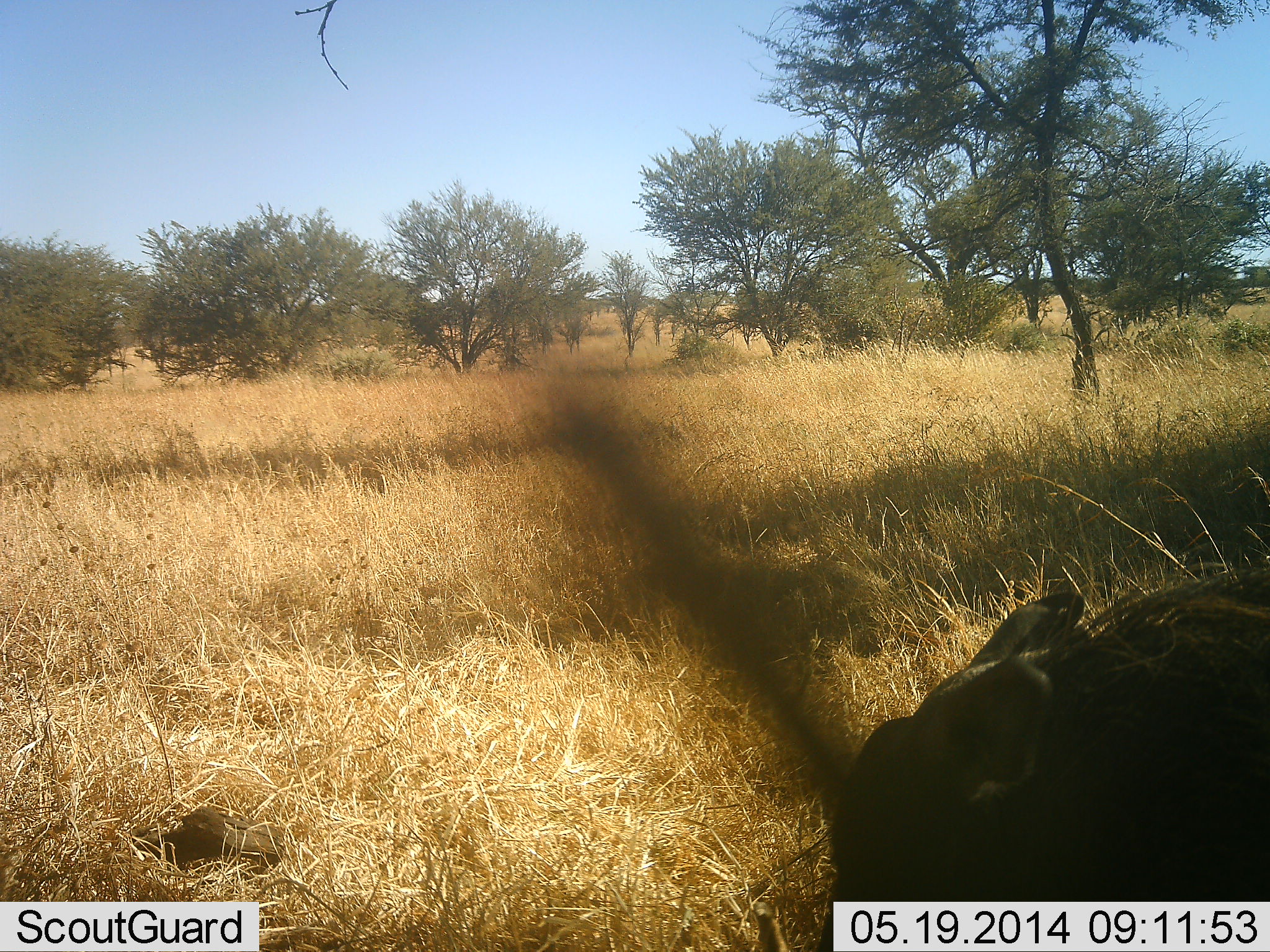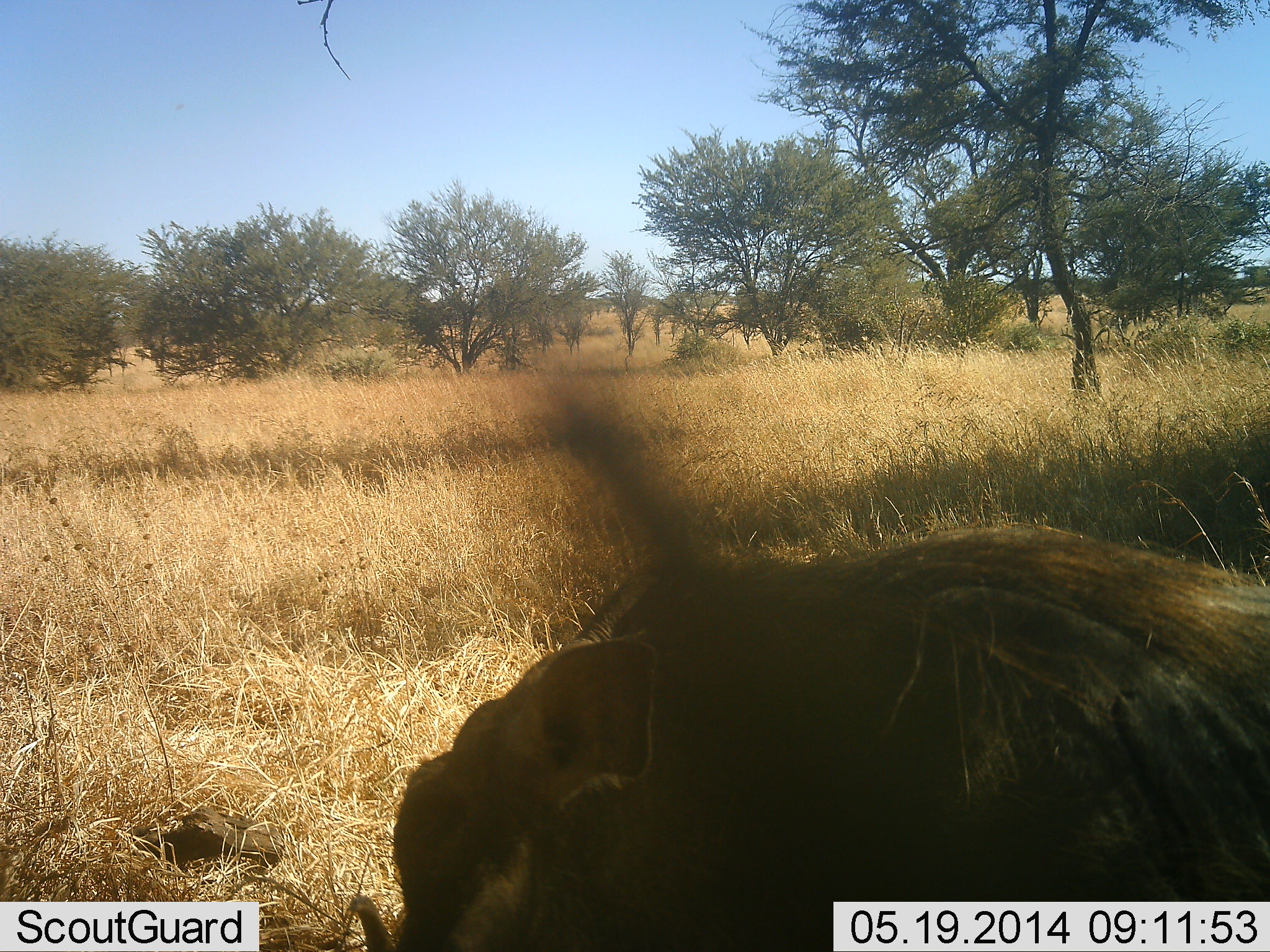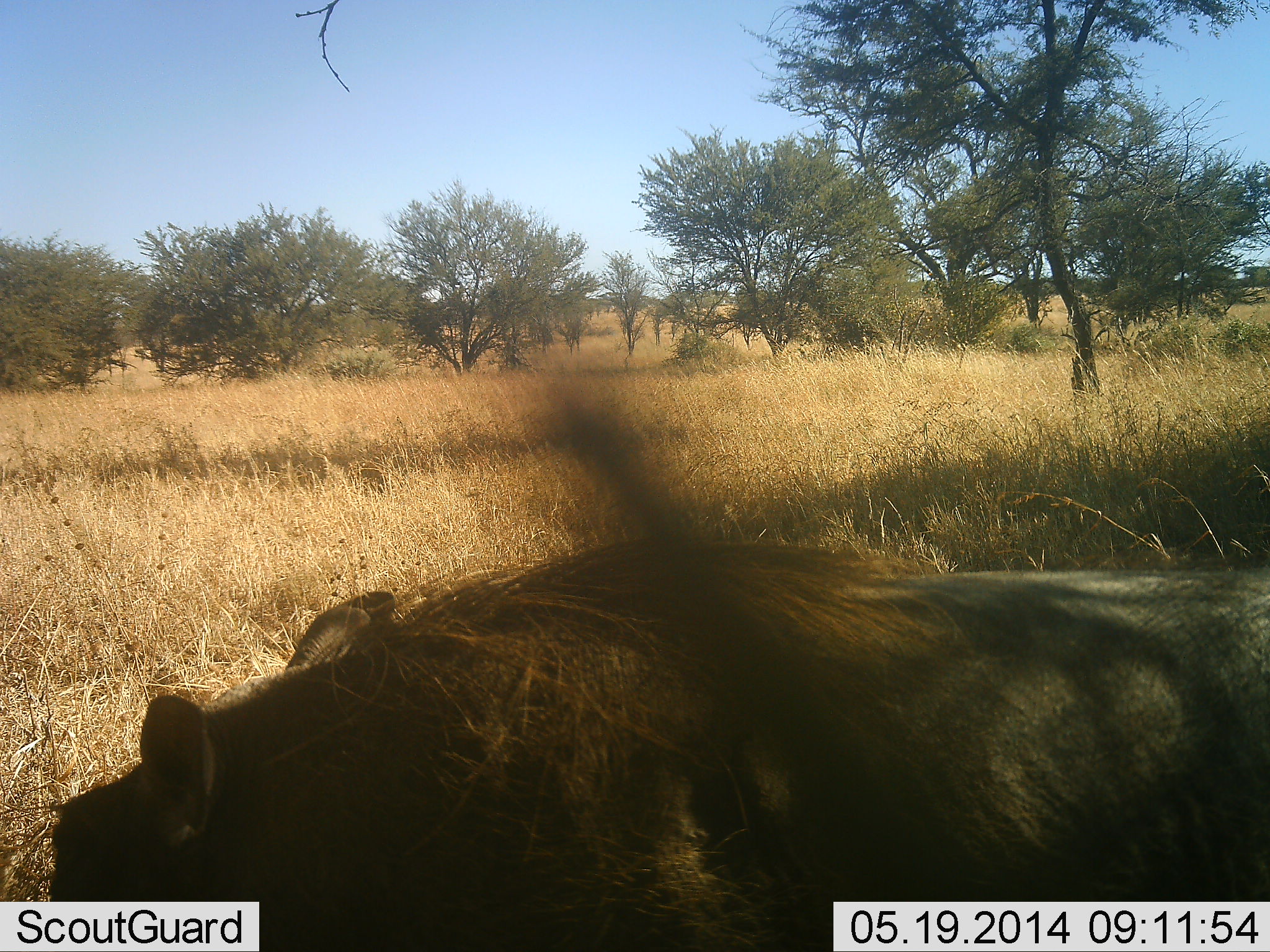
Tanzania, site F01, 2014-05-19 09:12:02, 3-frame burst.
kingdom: Animalia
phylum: Chordata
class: Mammalia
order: Artiodactyla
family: Suidae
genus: Phacochoerus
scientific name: Phacochoerus africanus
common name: warthog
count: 1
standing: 10%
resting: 0%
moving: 100%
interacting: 0%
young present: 0%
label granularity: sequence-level